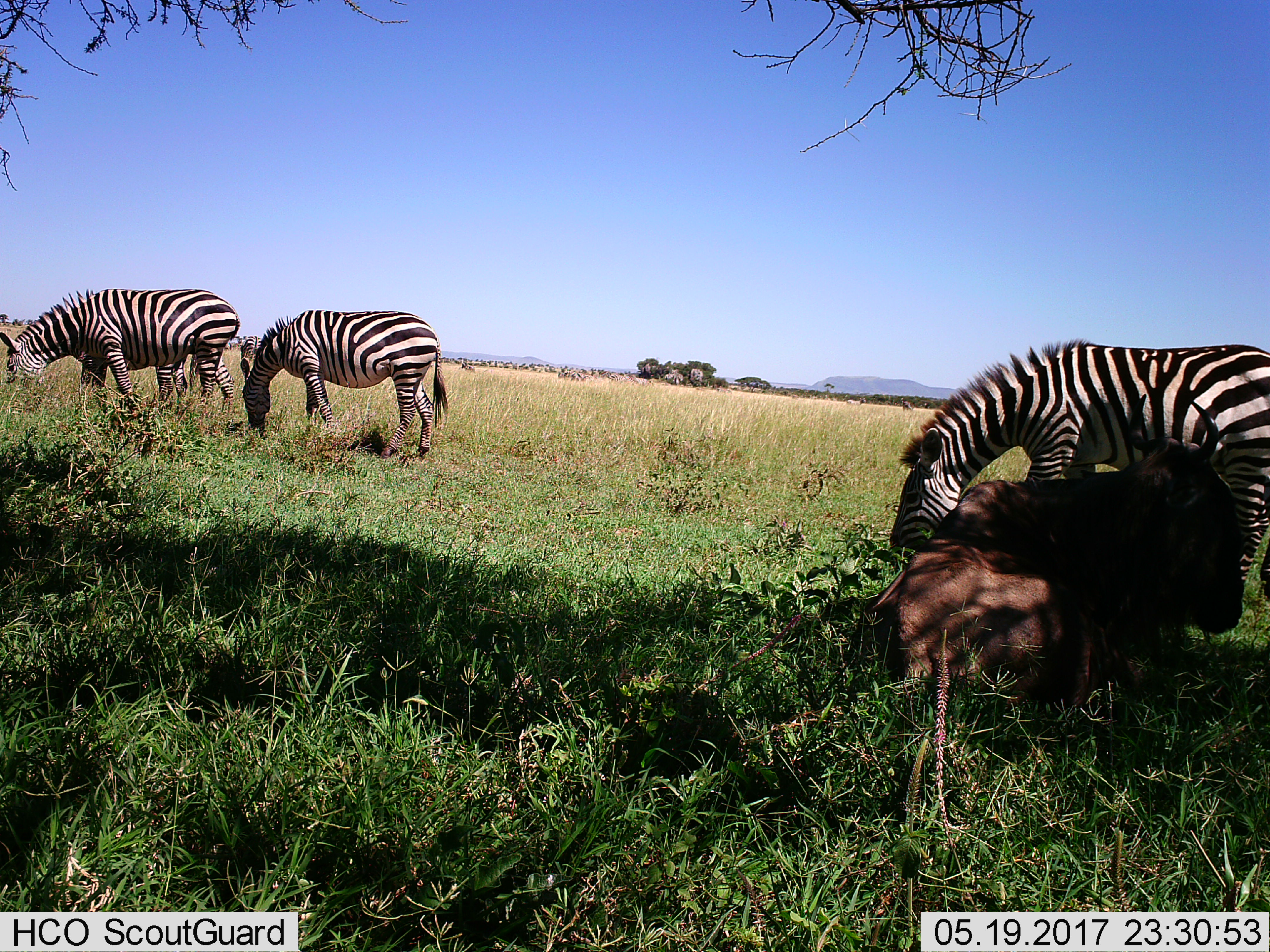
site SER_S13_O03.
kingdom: Animalia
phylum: Chordata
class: Mammalia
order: Artiodactyla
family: Bovidae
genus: Connochaetes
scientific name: Connochaetes taurinus taurinus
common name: blue wildebeest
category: wildebeestblue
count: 1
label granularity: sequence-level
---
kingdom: Animalia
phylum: Chordata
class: Mammalia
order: Perissodactyla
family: Equidae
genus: Equus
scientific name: Equus quagga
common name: plains zebra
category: zebraplains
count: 3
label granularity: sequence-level